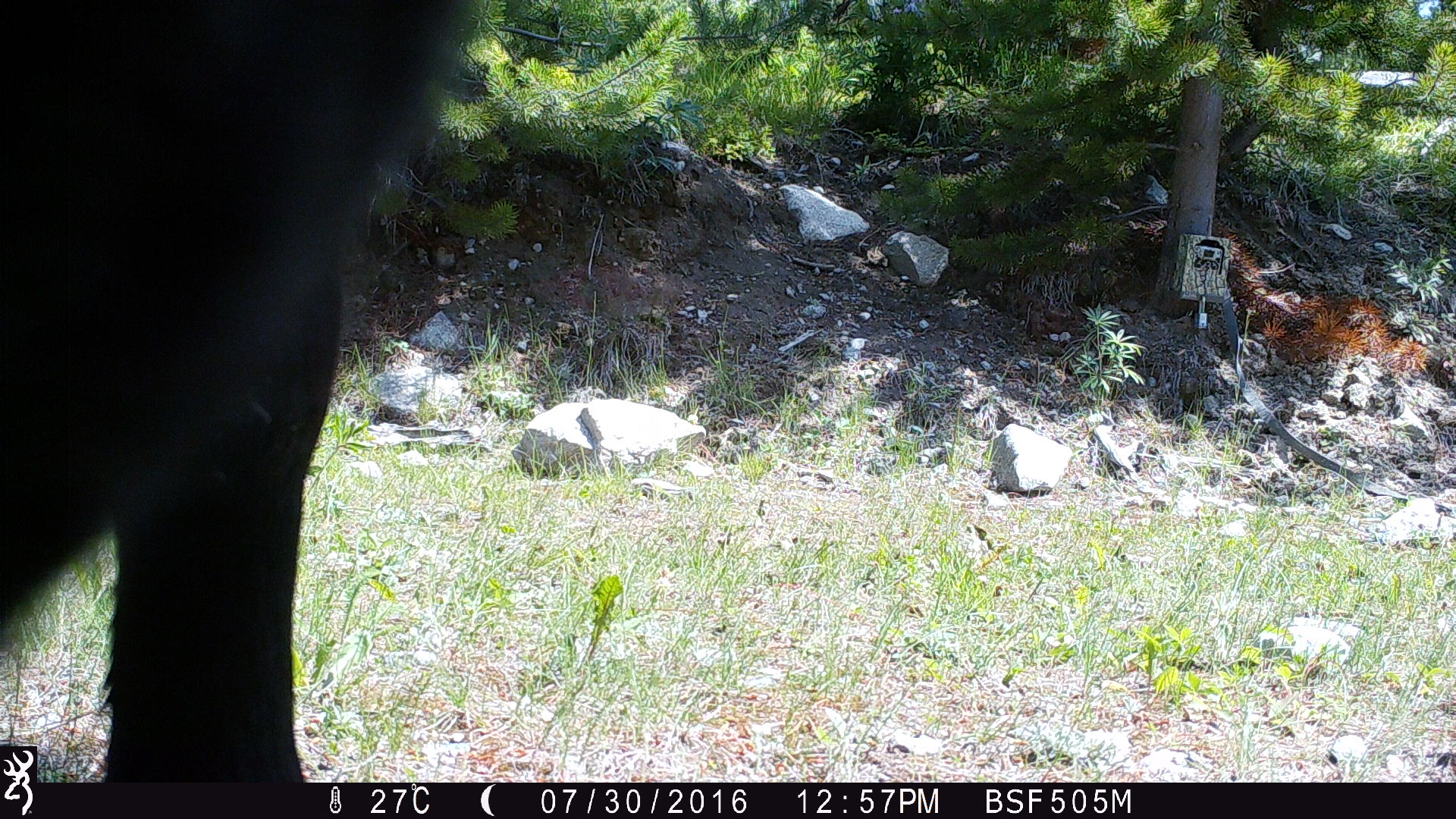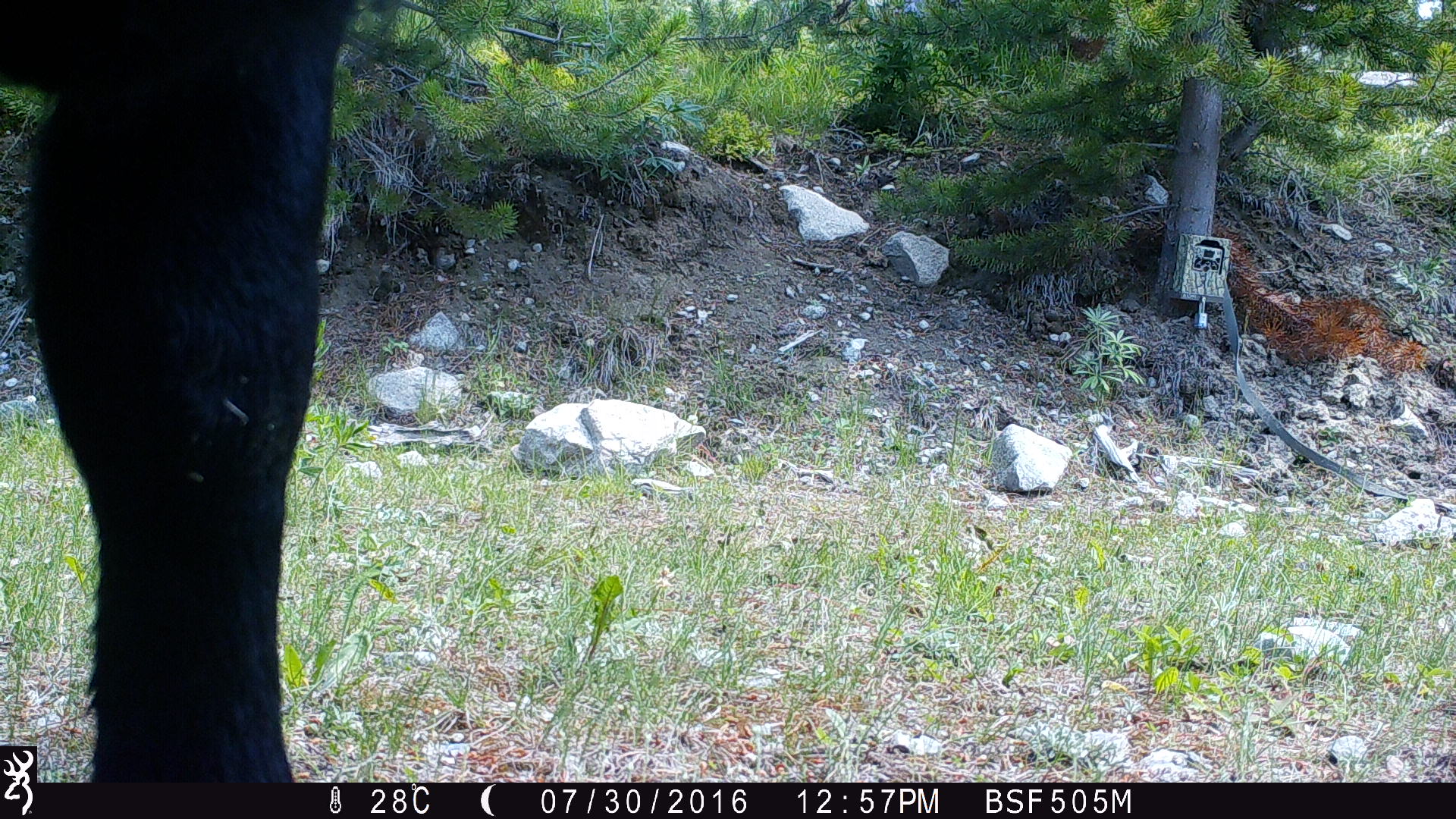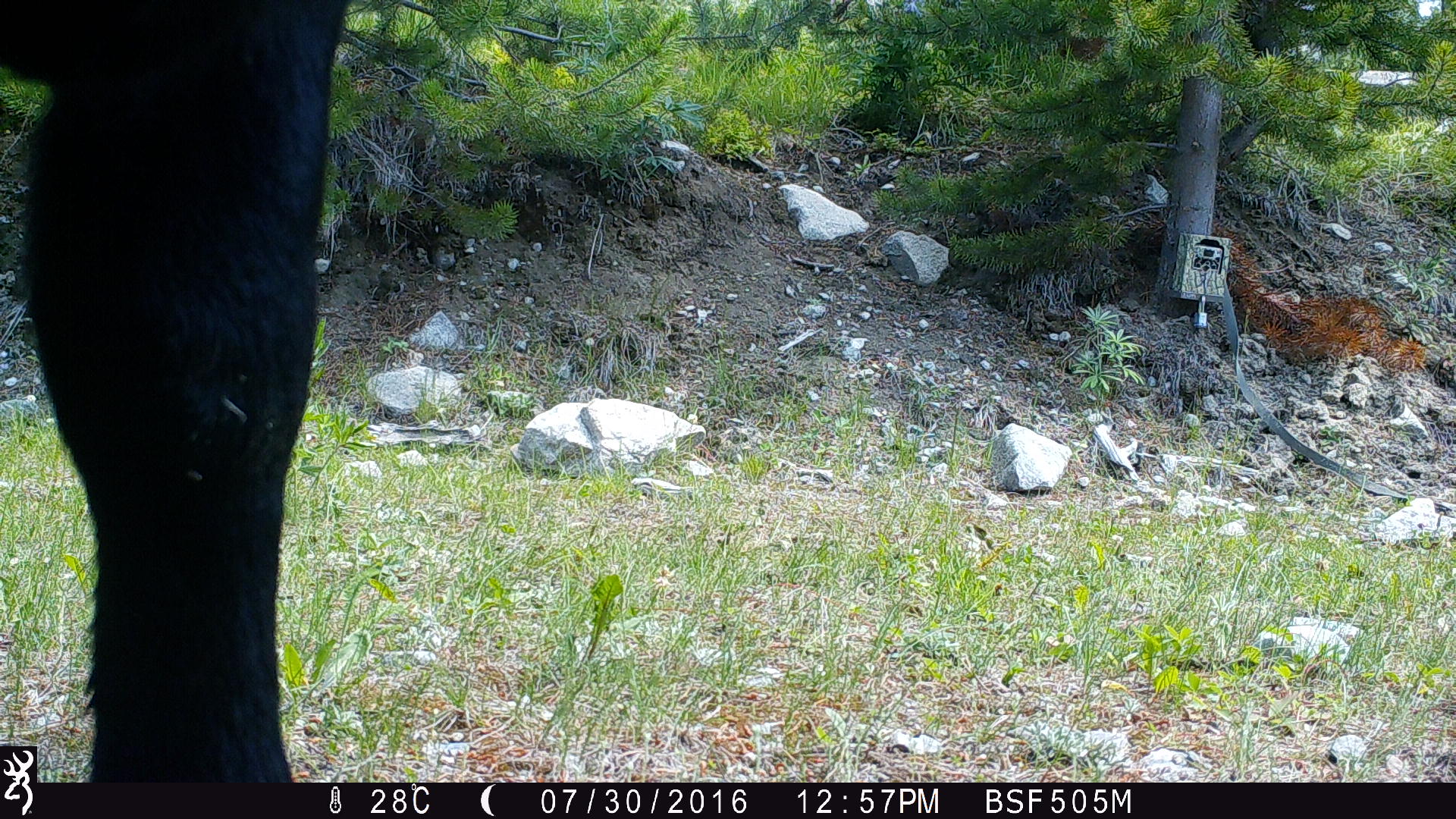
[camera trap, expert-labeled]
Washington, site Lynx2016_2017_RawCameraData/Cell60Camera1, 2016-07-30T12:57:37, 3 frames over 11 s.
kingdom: Animalia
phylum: Chordata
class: Mammalia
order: Artiodactyla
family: Bovidae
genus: Bos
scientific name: Bos taurus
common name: domestic cattle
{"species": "domestic cattle (Bos taurus)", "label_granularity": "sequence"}